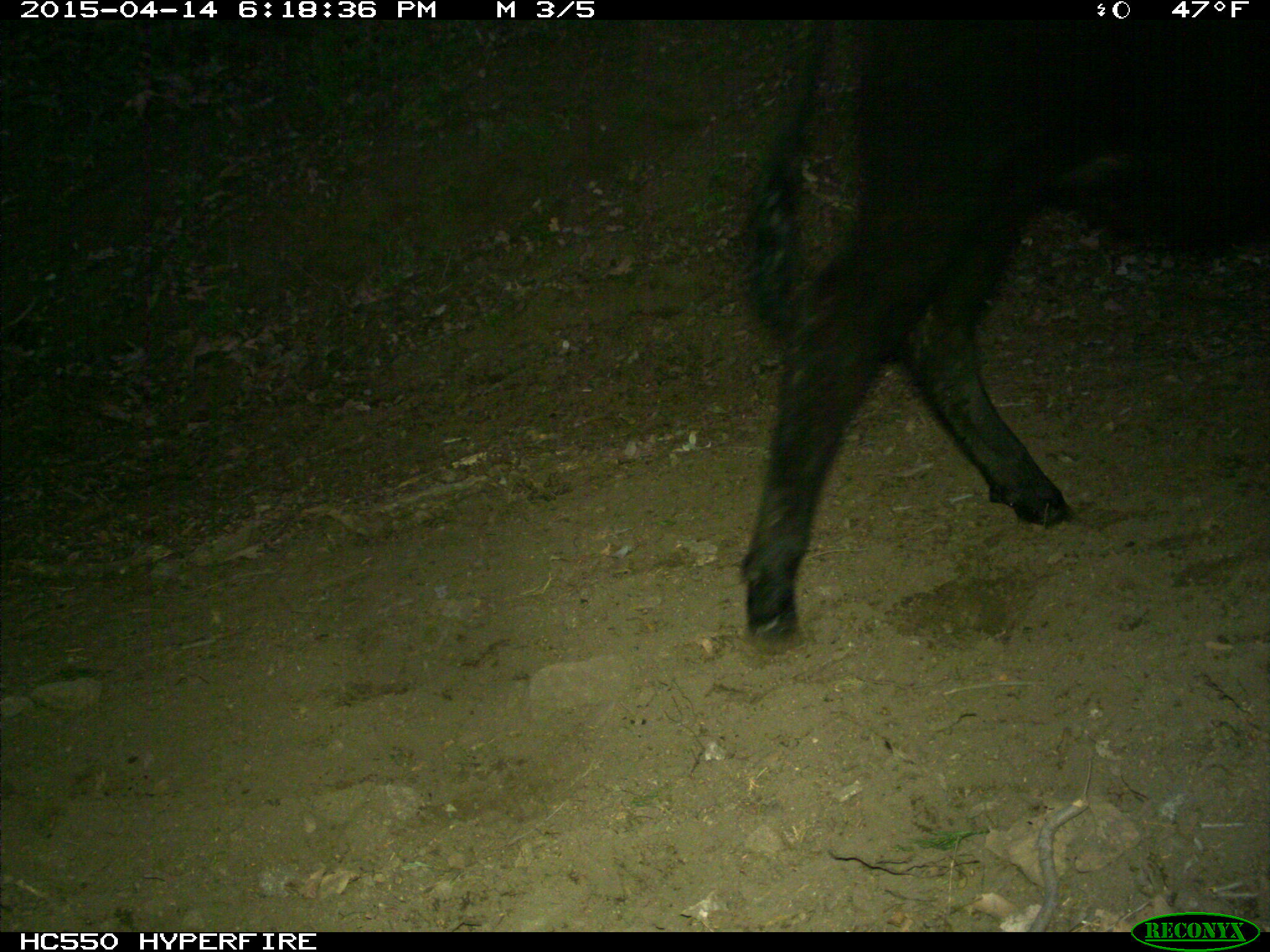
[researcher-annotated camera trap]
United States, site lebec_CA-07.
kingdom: Animalia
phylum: Chordata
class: Mammalia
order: Artiodactyla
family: Bovidae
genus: Bos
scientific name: Bos taurus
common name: domestic cow